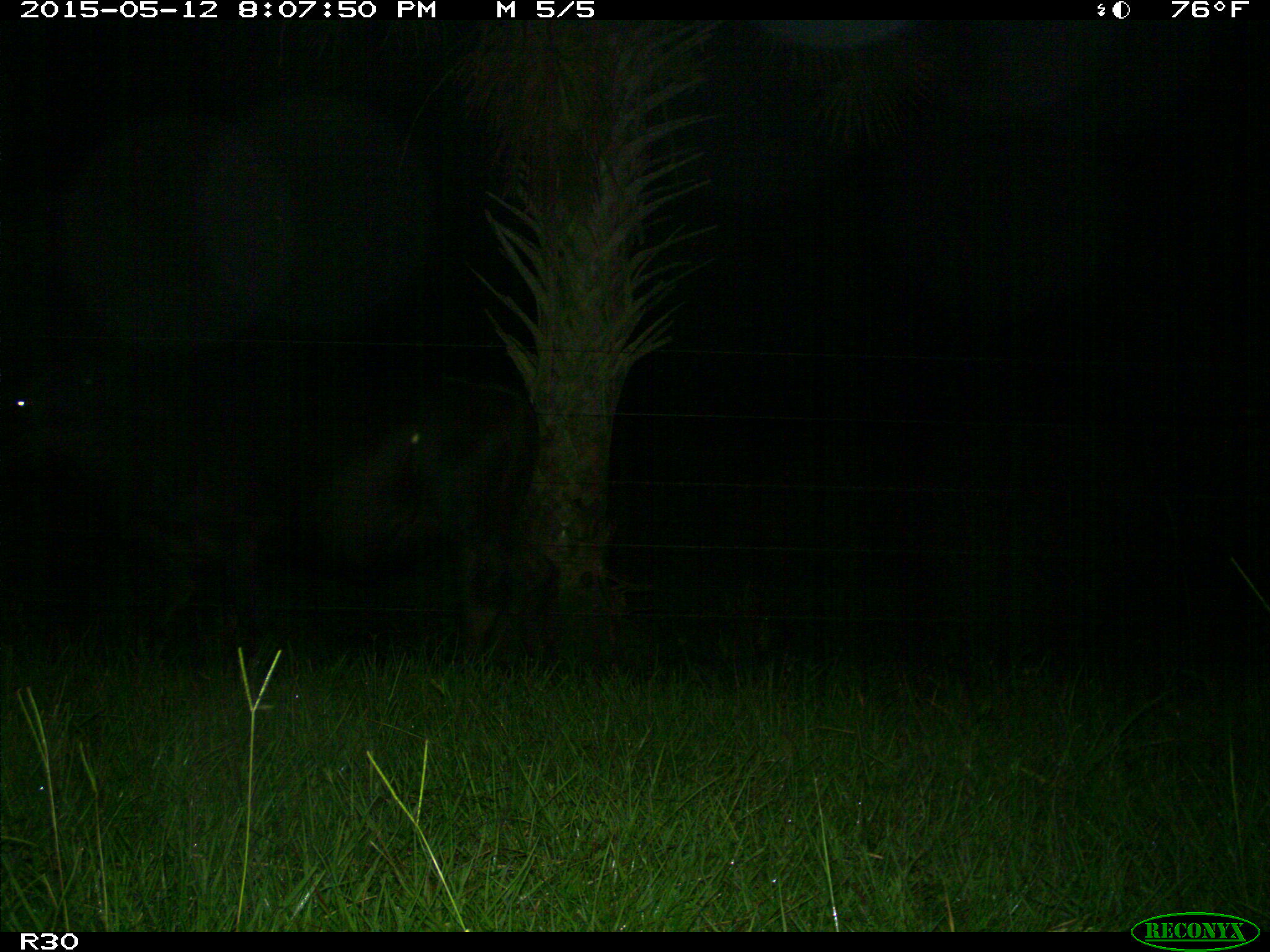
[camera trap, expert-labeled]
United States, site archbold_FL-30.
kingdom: Animalia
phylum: Chordata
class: Mammalia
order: Artiodactyla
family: Bovidae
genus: Bos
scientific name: Bos taurus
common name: domestic cow